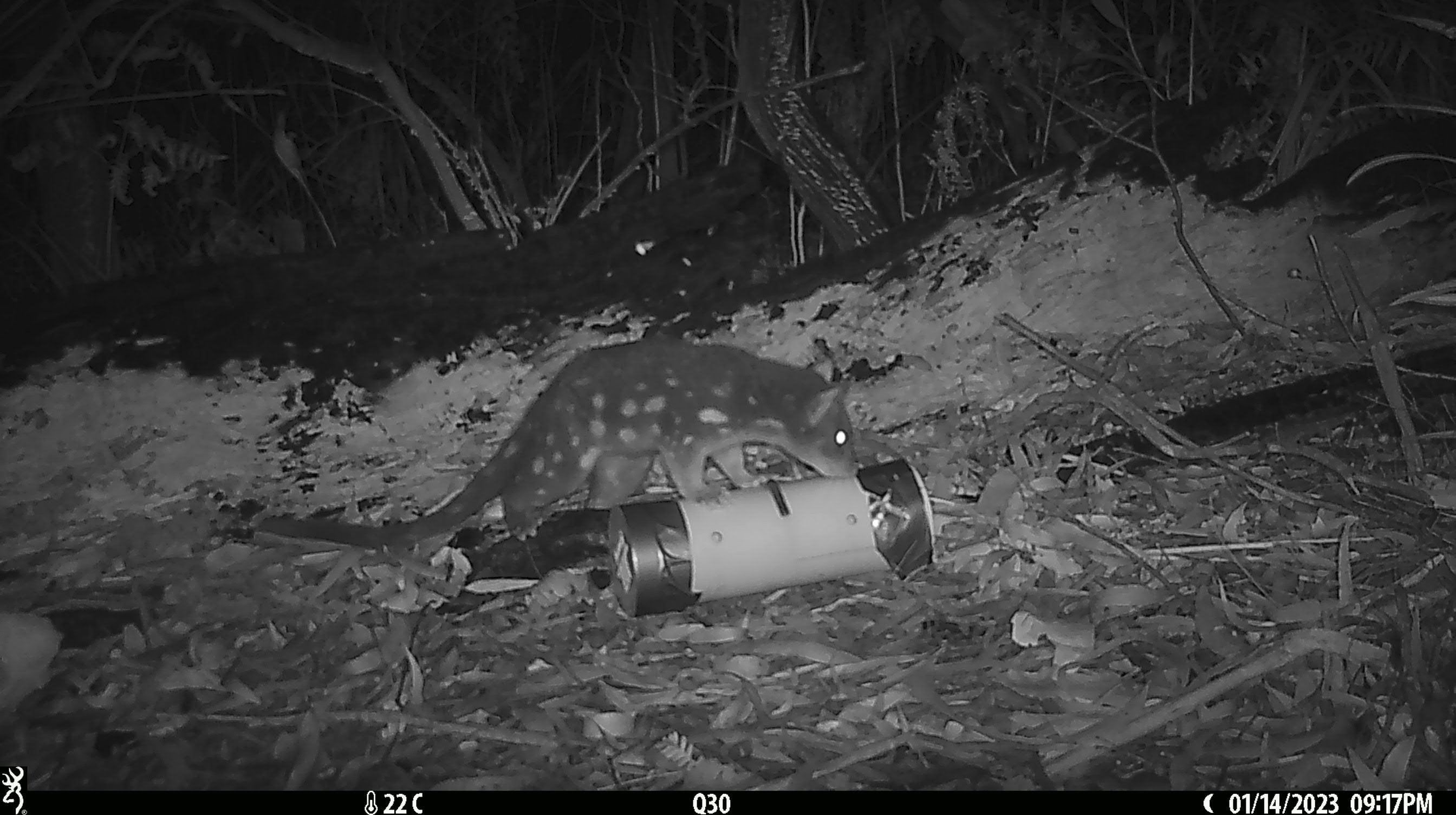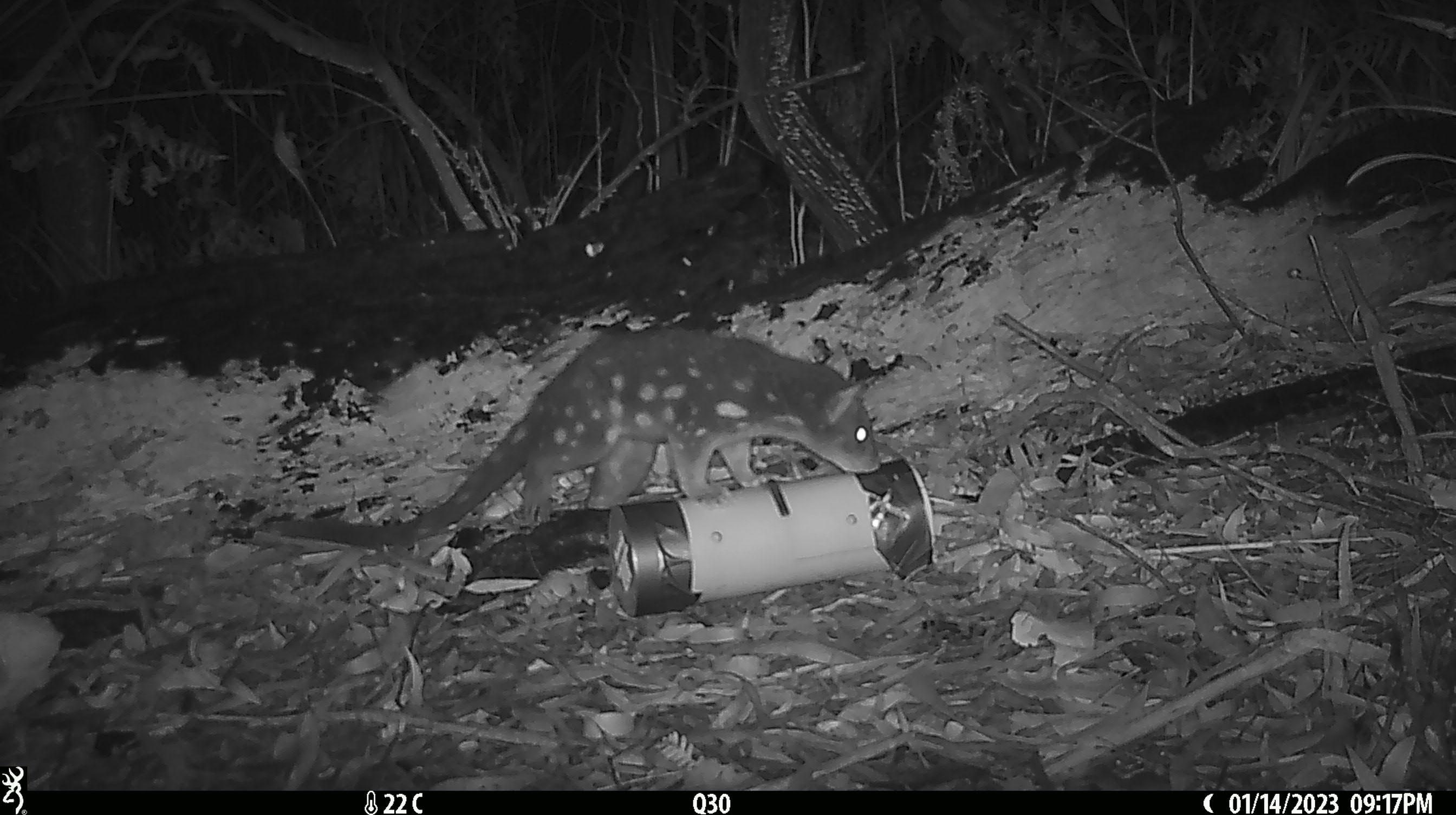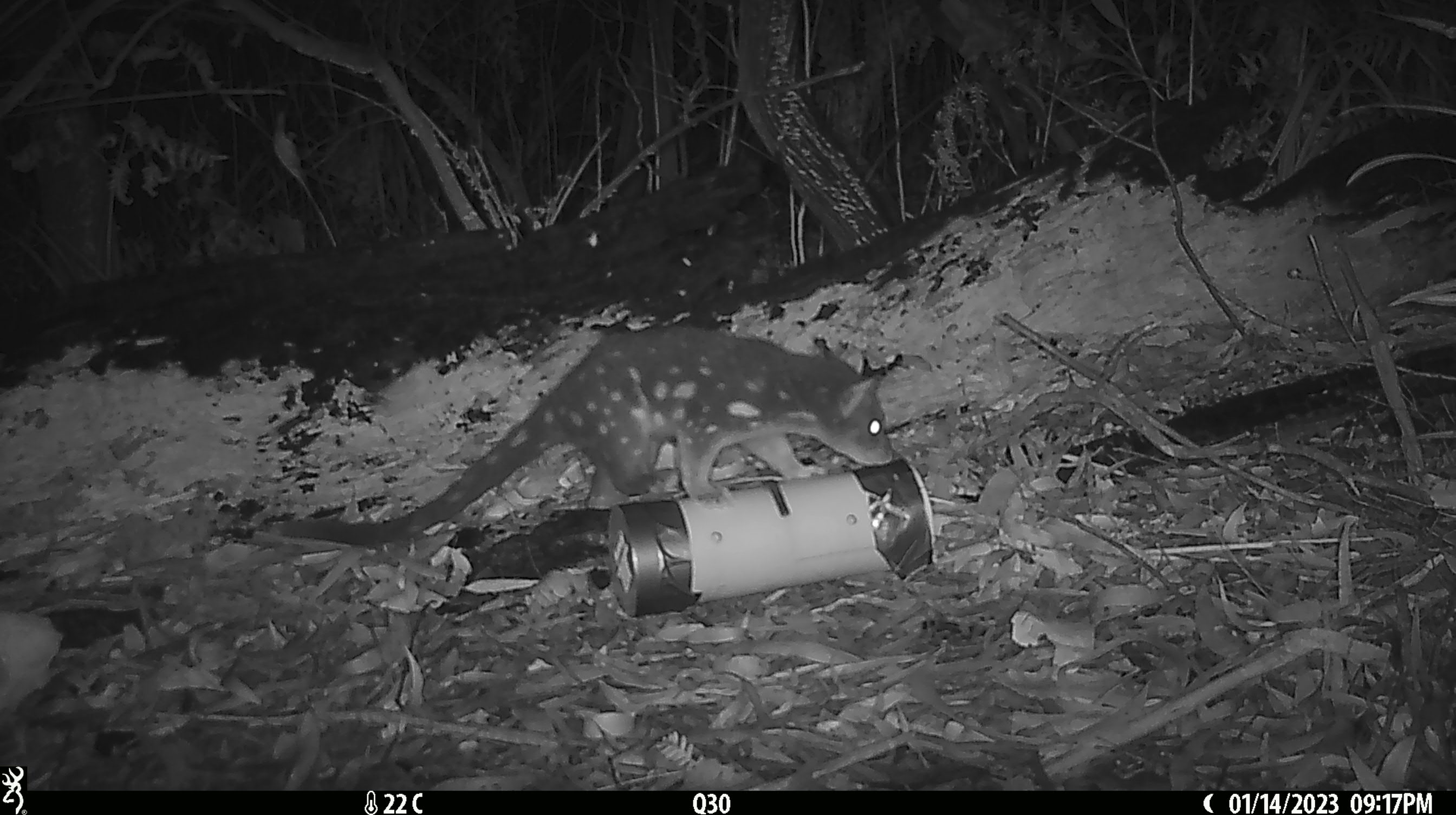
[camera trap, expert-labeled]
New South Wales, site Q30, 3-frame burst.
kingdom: Animalia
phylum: Chordata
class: Mammalia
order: Dasyuromorphia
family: Dasyuridae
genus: Dasyurus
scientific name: Dasyurus maculatus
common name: spotted-tailed quoll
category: quoll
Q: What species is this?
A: Quoll (spotted-tailed quoll) (Dasyurus maculatus).